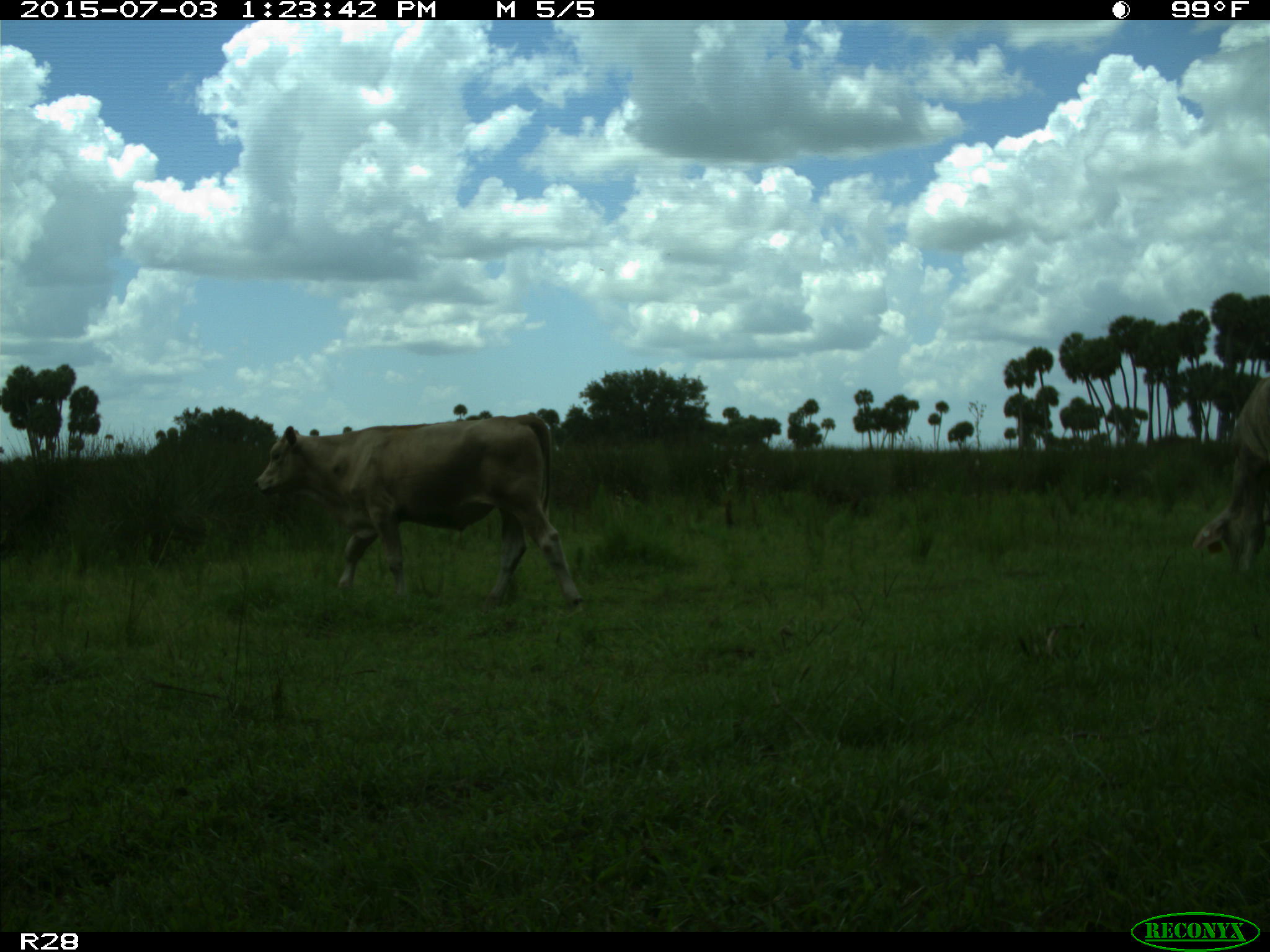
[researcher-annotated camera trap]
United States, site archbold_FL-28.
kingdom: Animalia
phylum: Chordata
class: Mammalia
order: Artiodactyla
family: Bovidae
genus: Bos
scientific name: Bos taurus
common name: domestic cow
Bos taurus (domestic cow).